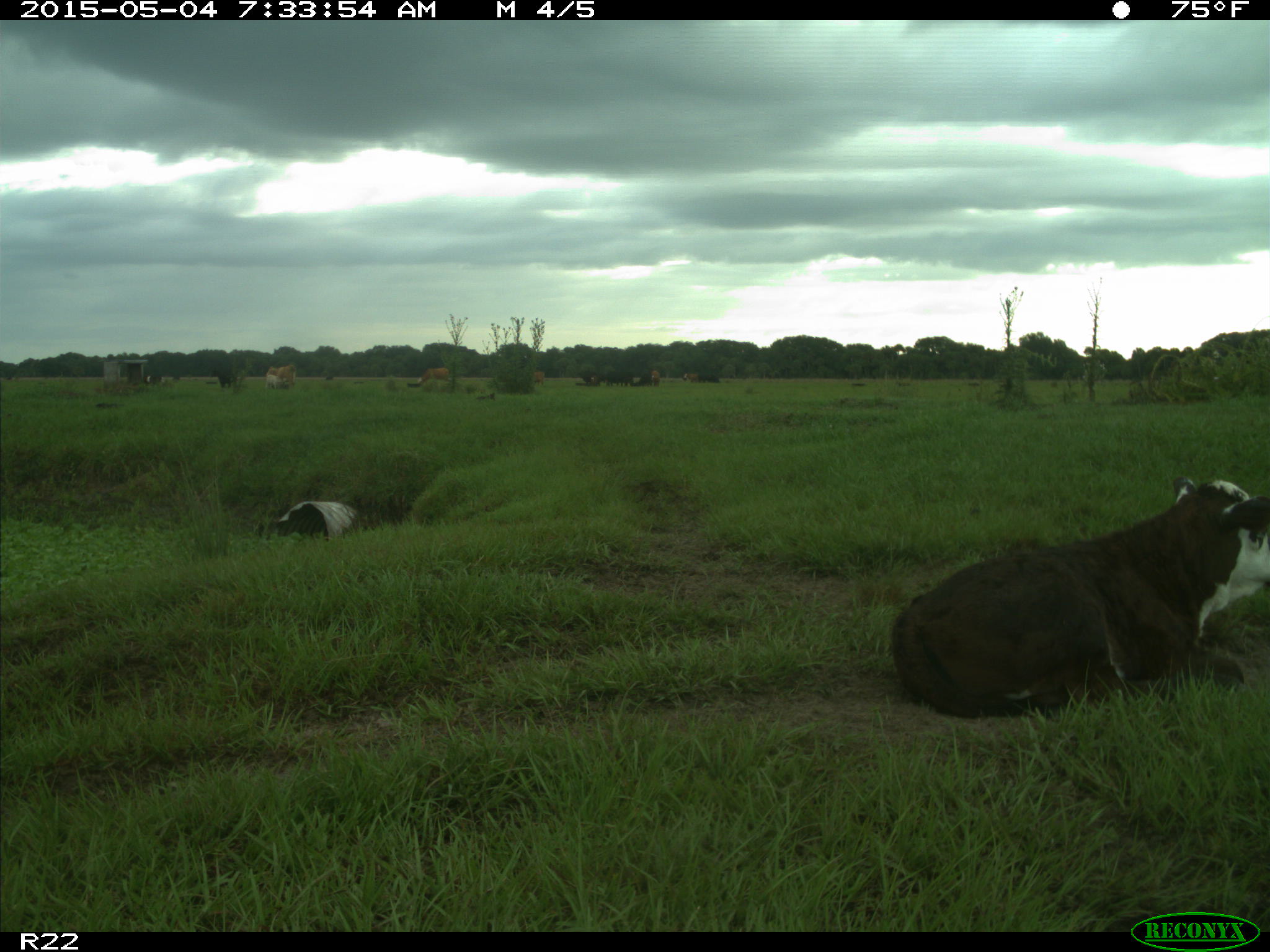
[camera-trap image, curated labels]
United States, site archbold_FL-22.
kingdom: Animalia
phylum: Chordata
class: Mammalia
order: Artiodactyla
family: Bovidae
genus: Bos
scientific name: Bos taurus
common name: domestic cow